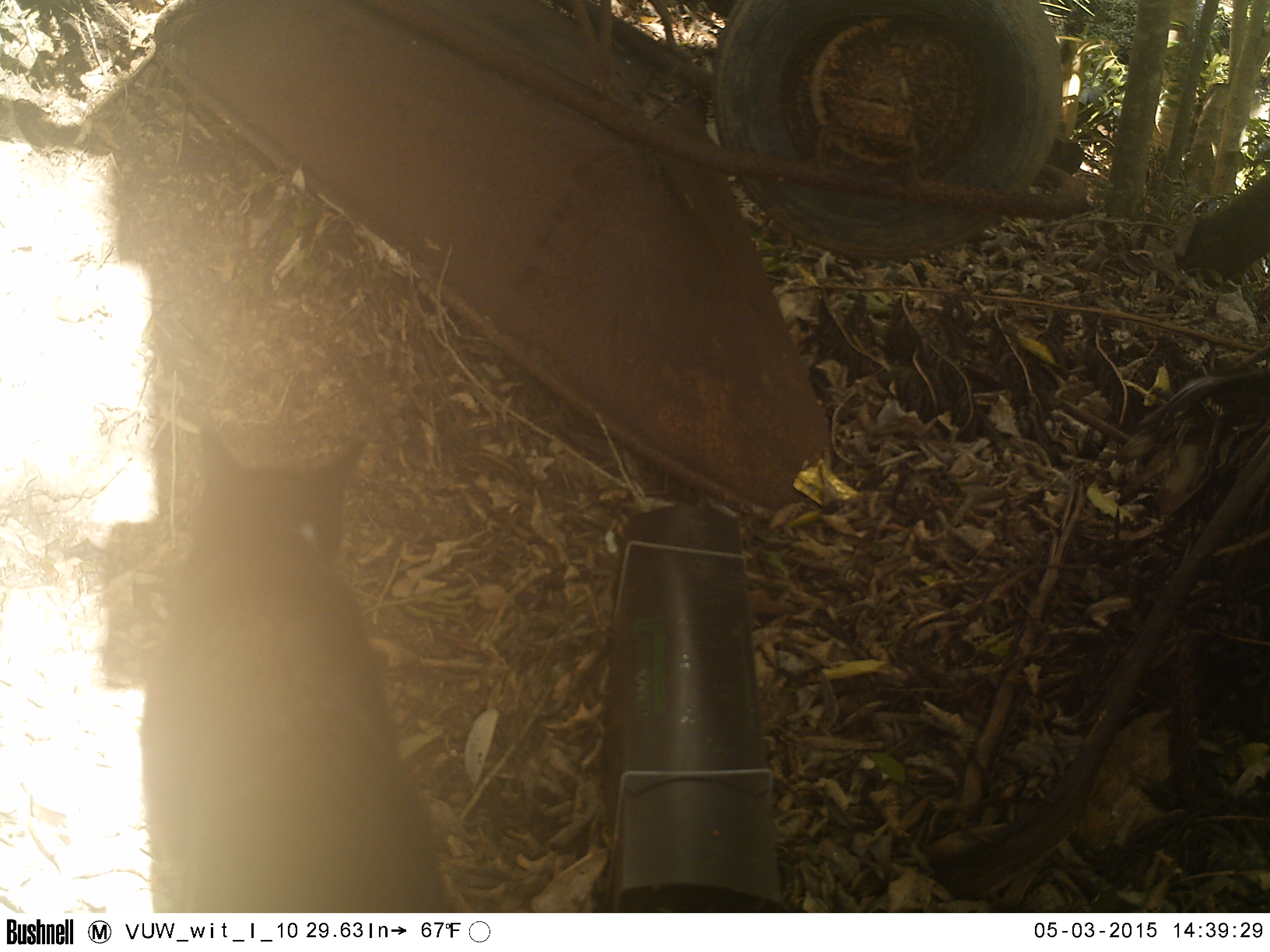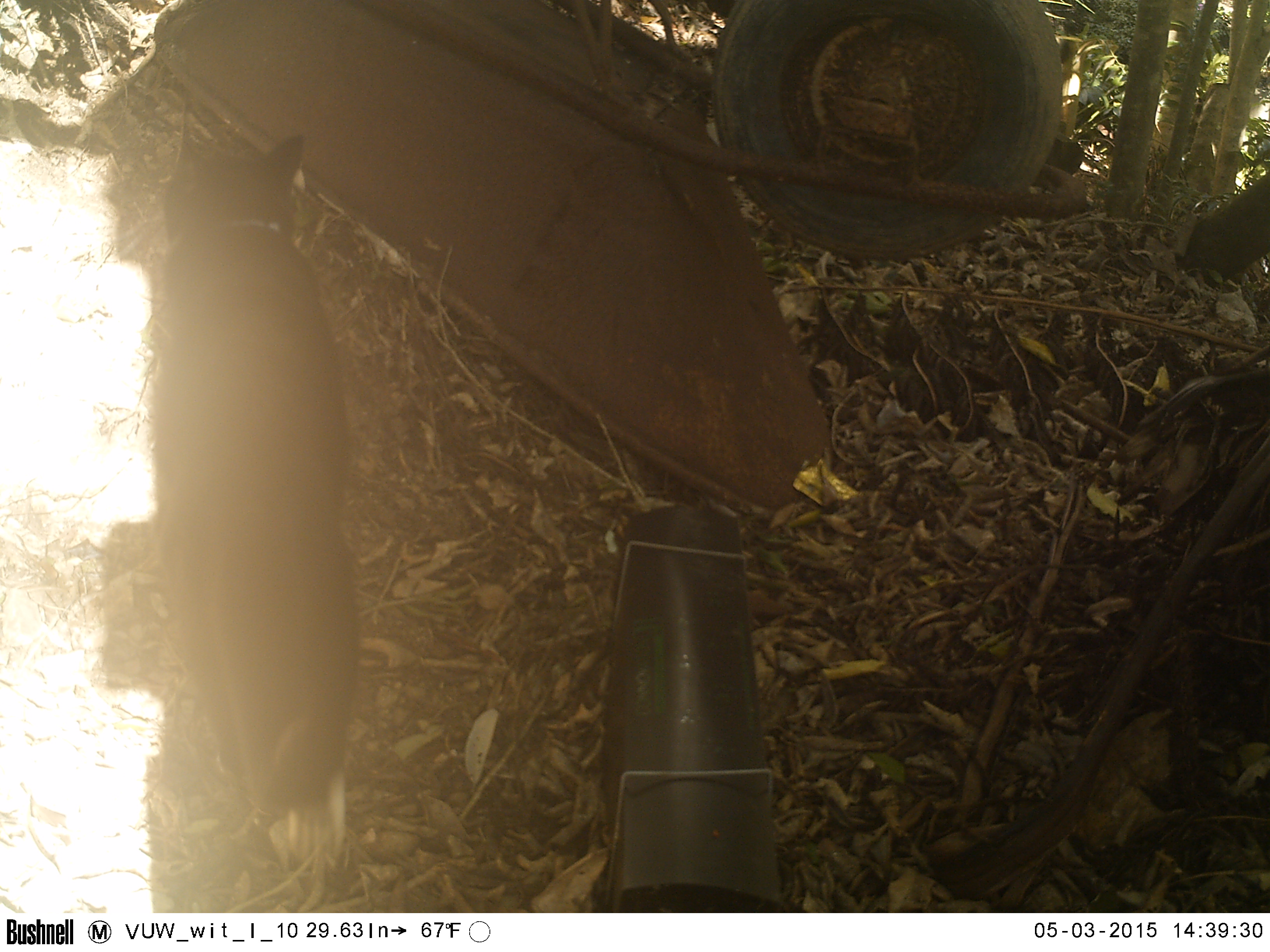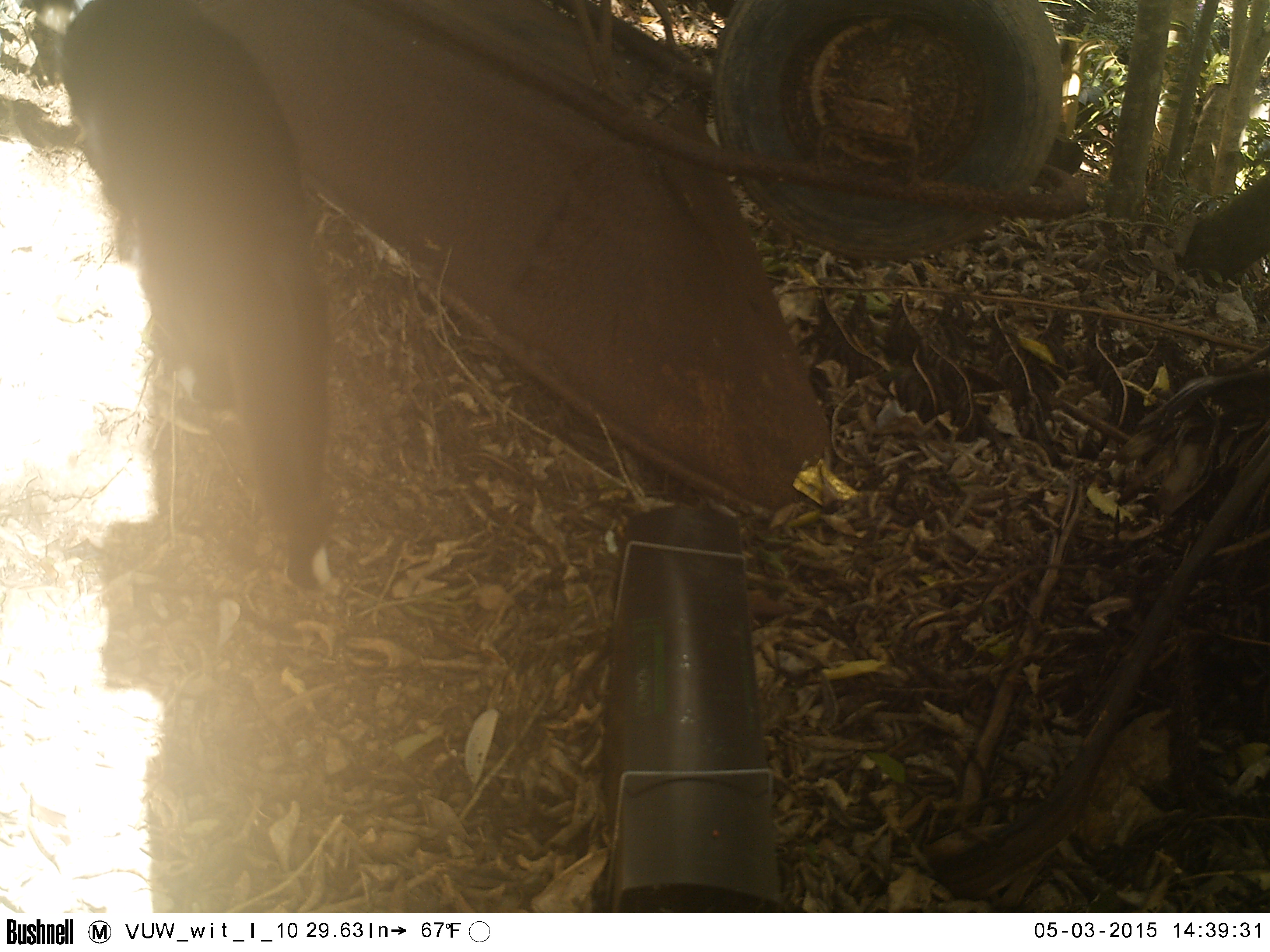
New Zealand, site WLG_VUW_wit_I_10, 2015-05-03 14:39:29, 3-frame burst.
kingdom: Animalia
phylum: Chordata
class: Mammalia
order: Carnivora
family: Felidae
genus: Felis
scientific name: Felis catus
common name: domestic cat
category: cat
Cat (domestic cat) (Felis catus).